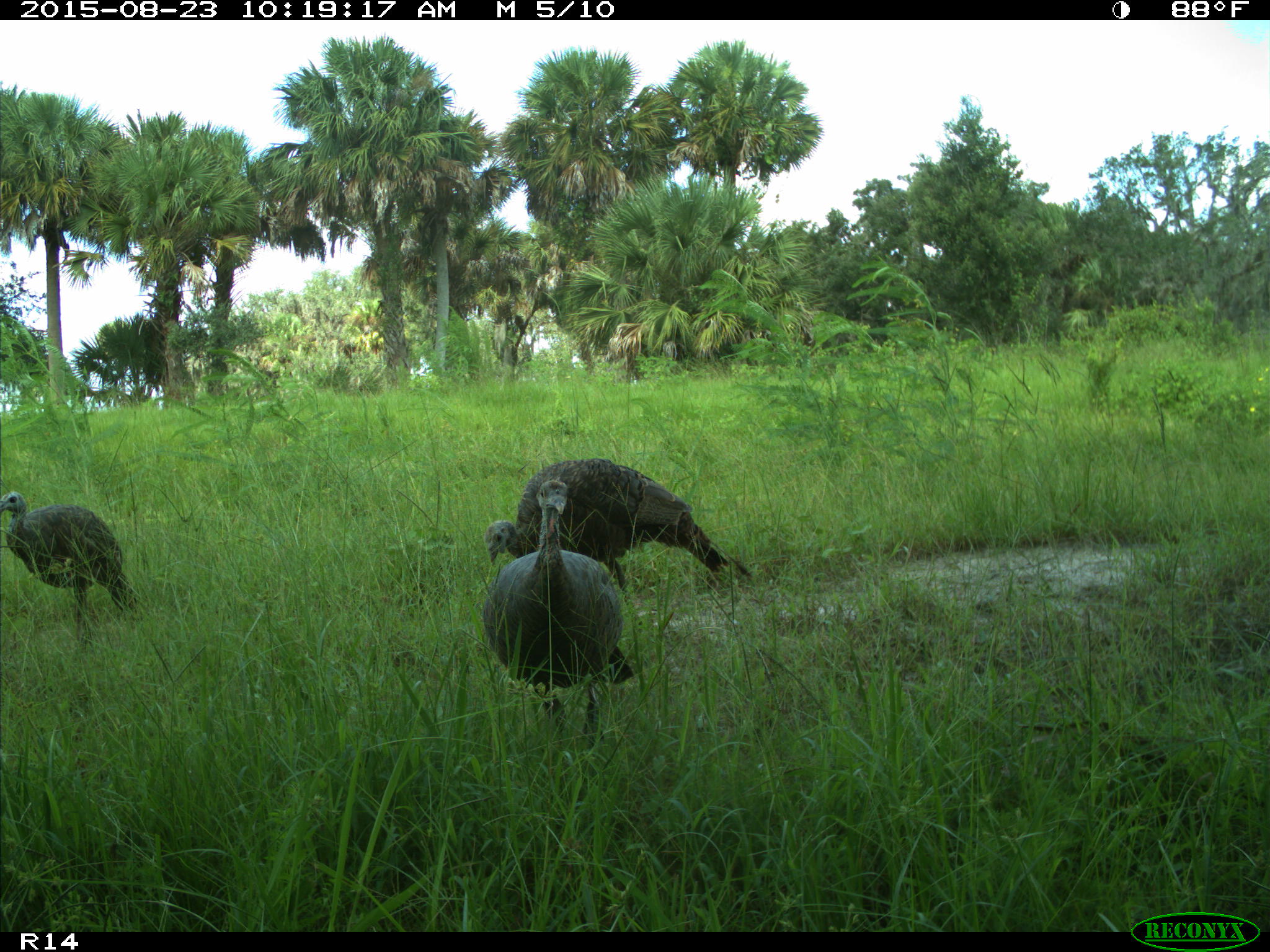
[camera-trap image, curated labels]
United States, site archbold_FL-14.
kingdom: Animalia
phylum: Chordata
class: Aves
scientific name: Aves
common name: birds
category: unidentified bird